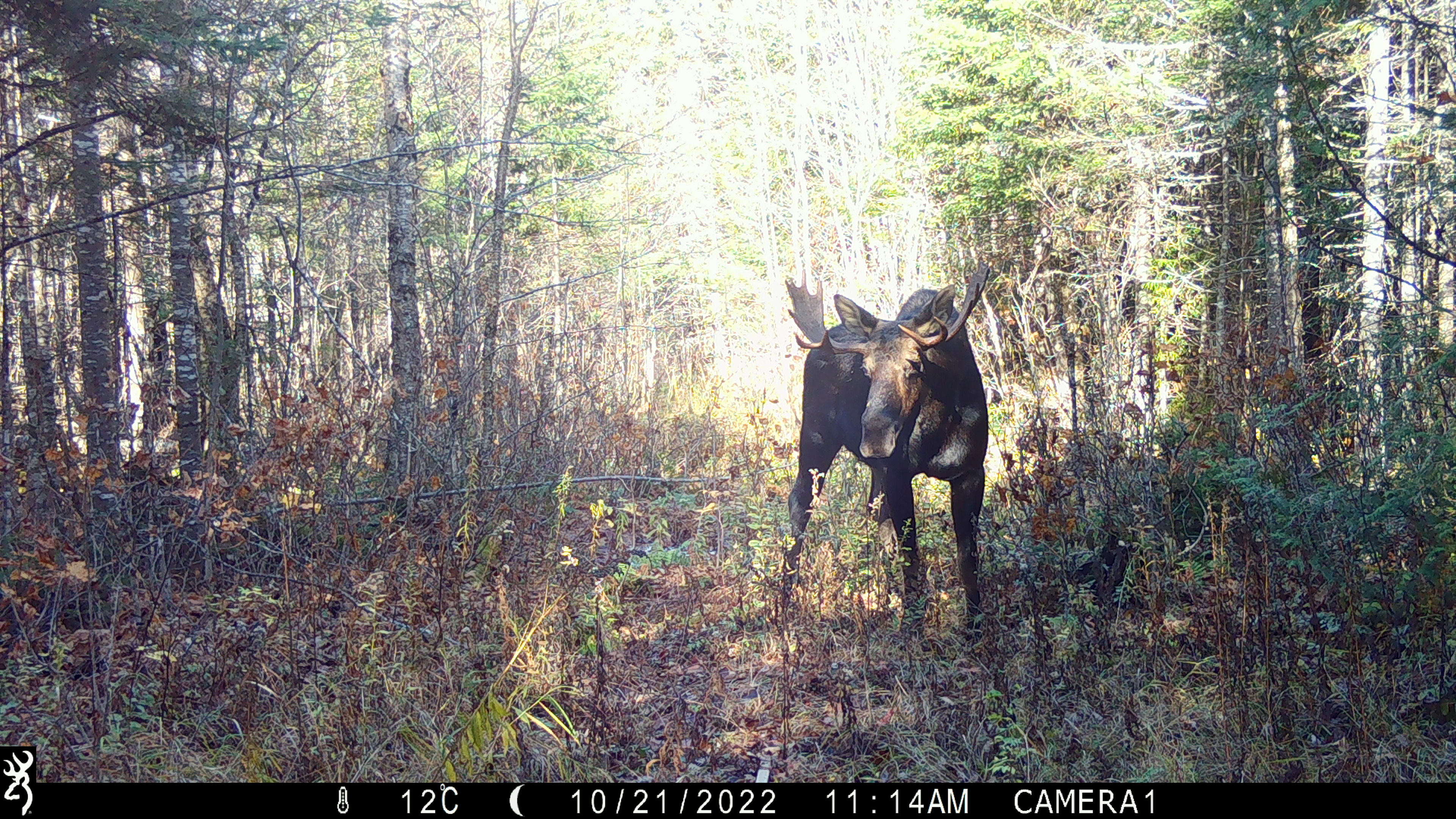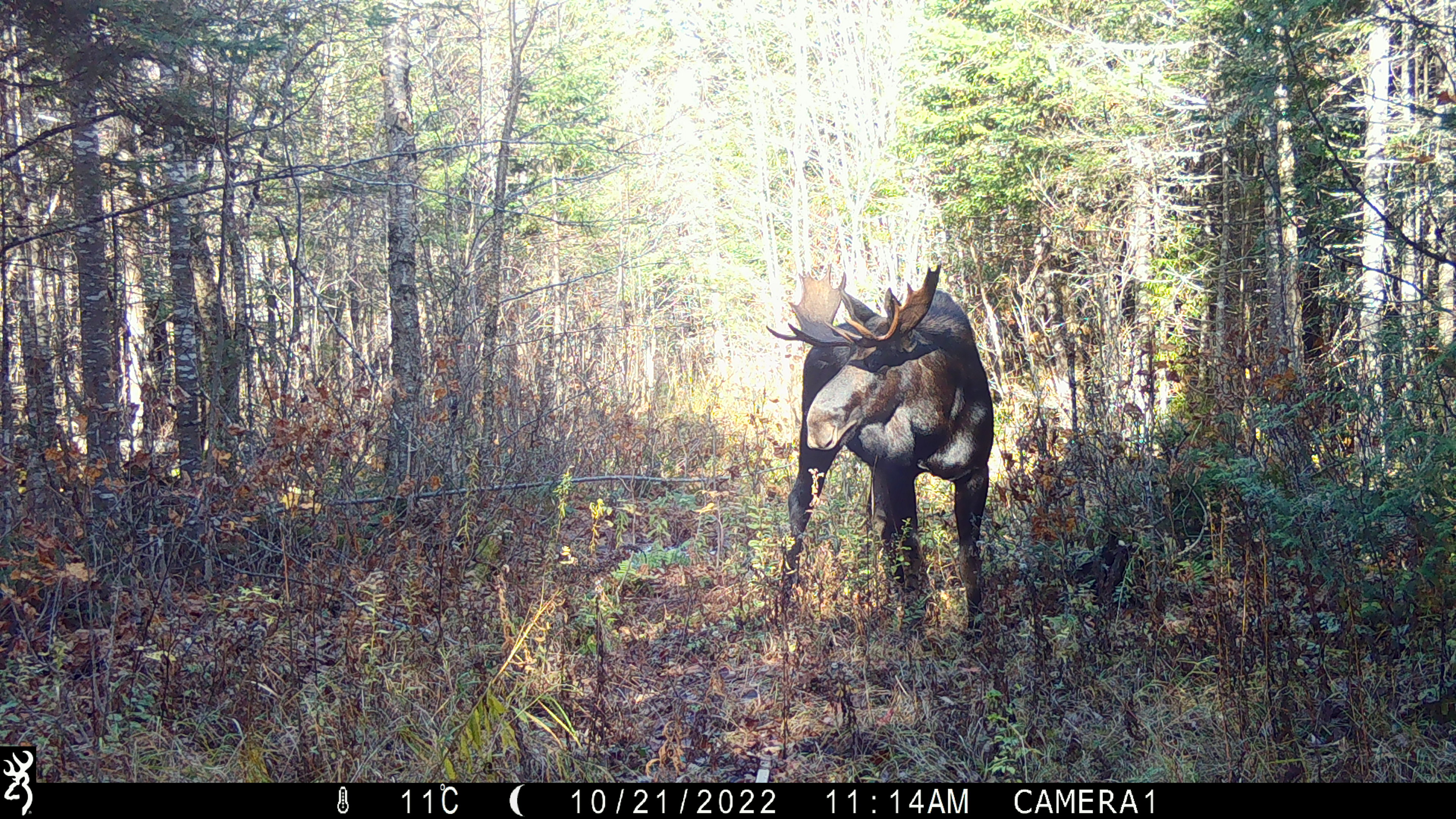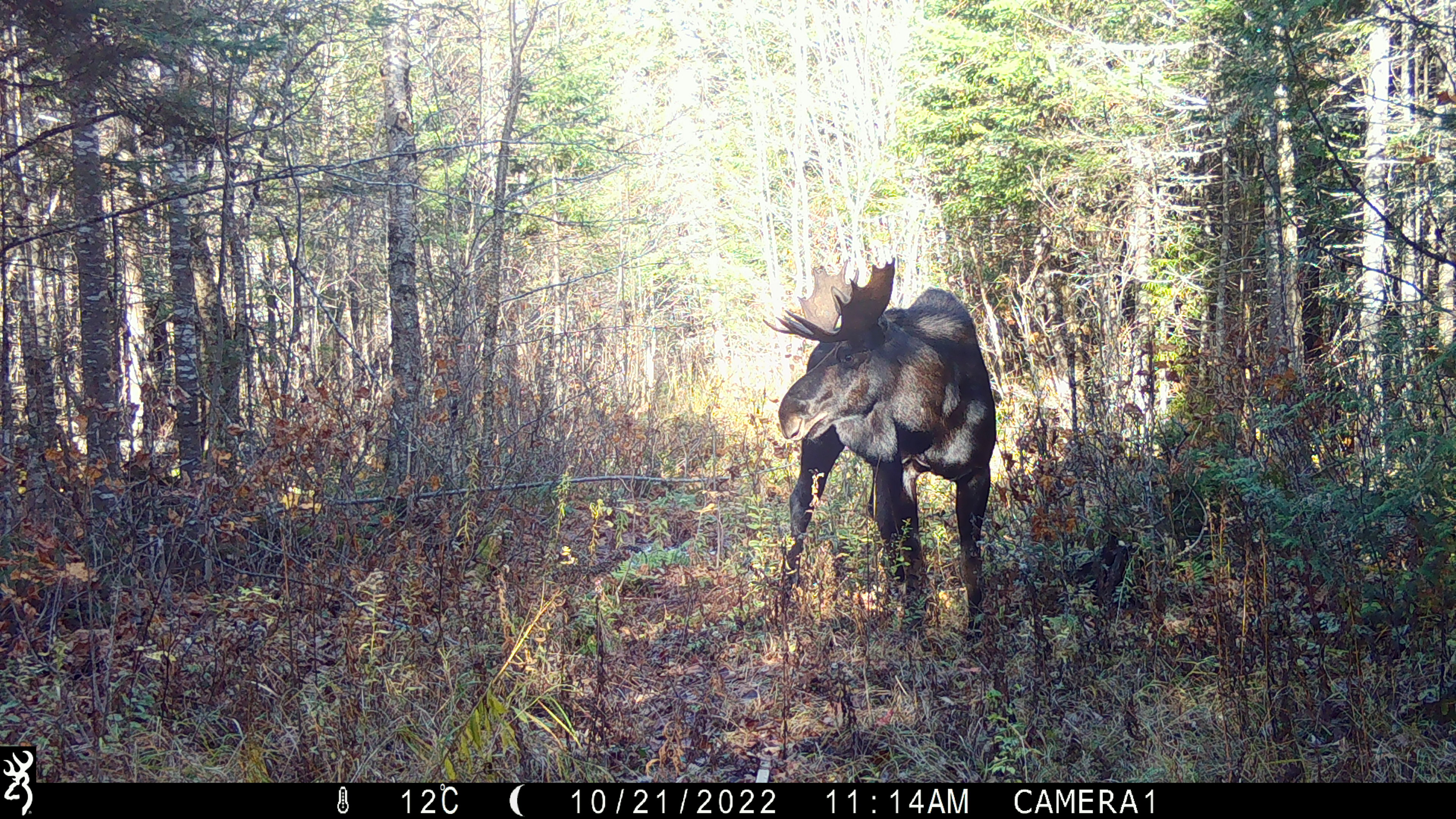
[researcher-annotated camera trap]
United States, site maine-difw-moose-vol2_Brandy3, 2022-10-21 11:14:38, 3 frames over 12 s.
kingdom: Animalia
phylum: Chordata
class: Mammalia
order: Artiodactyla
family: Cervidae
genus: Alces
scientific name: Alces alces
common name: moose